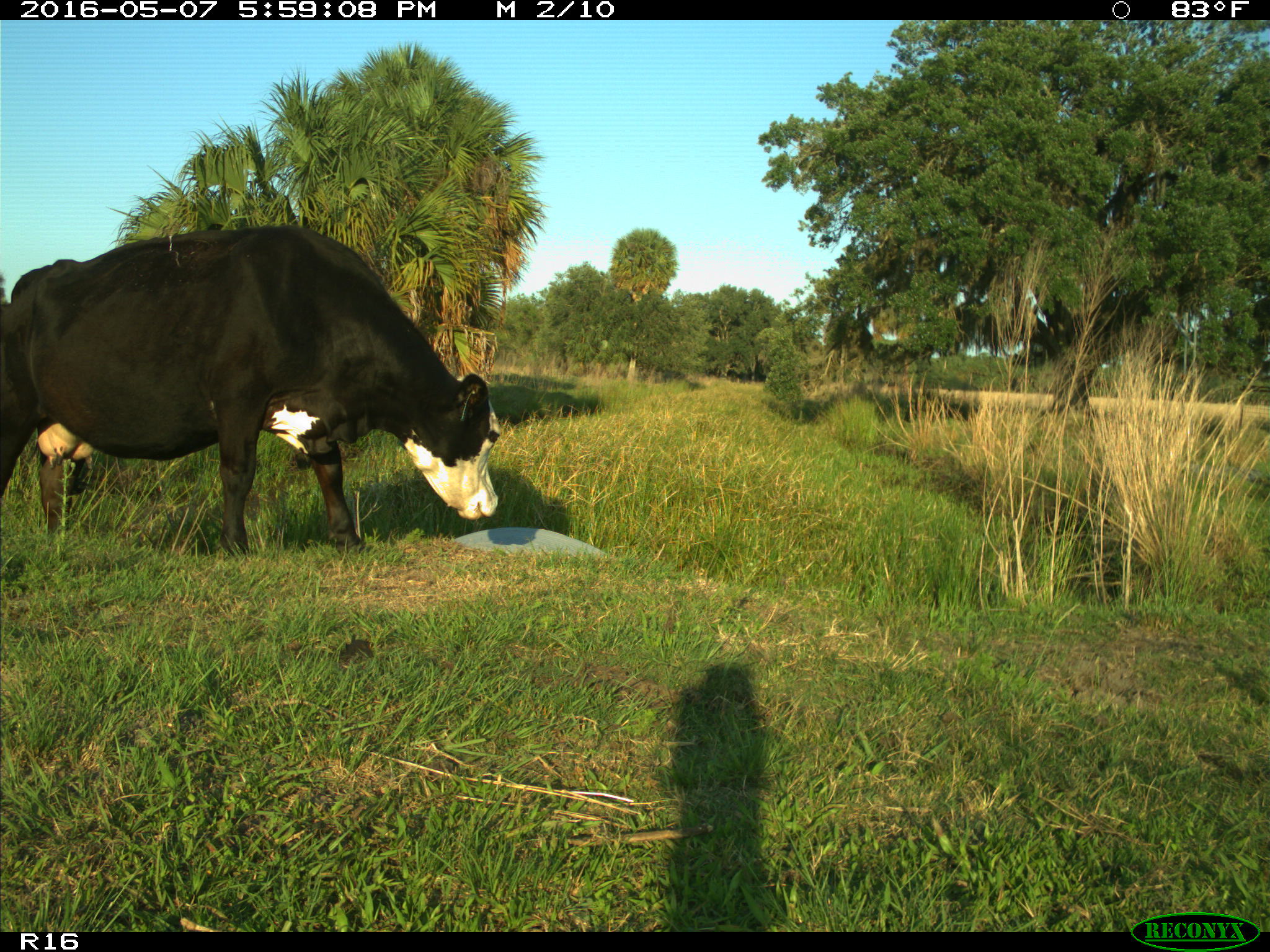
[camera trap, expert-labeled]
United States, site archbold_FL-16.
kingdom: Animalia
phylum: Chordata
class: Mammalia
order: Artiodactyla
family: Bovidae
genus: Bos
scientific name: Bos taurus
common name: domestic cow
Bos taurus (domestic cow).